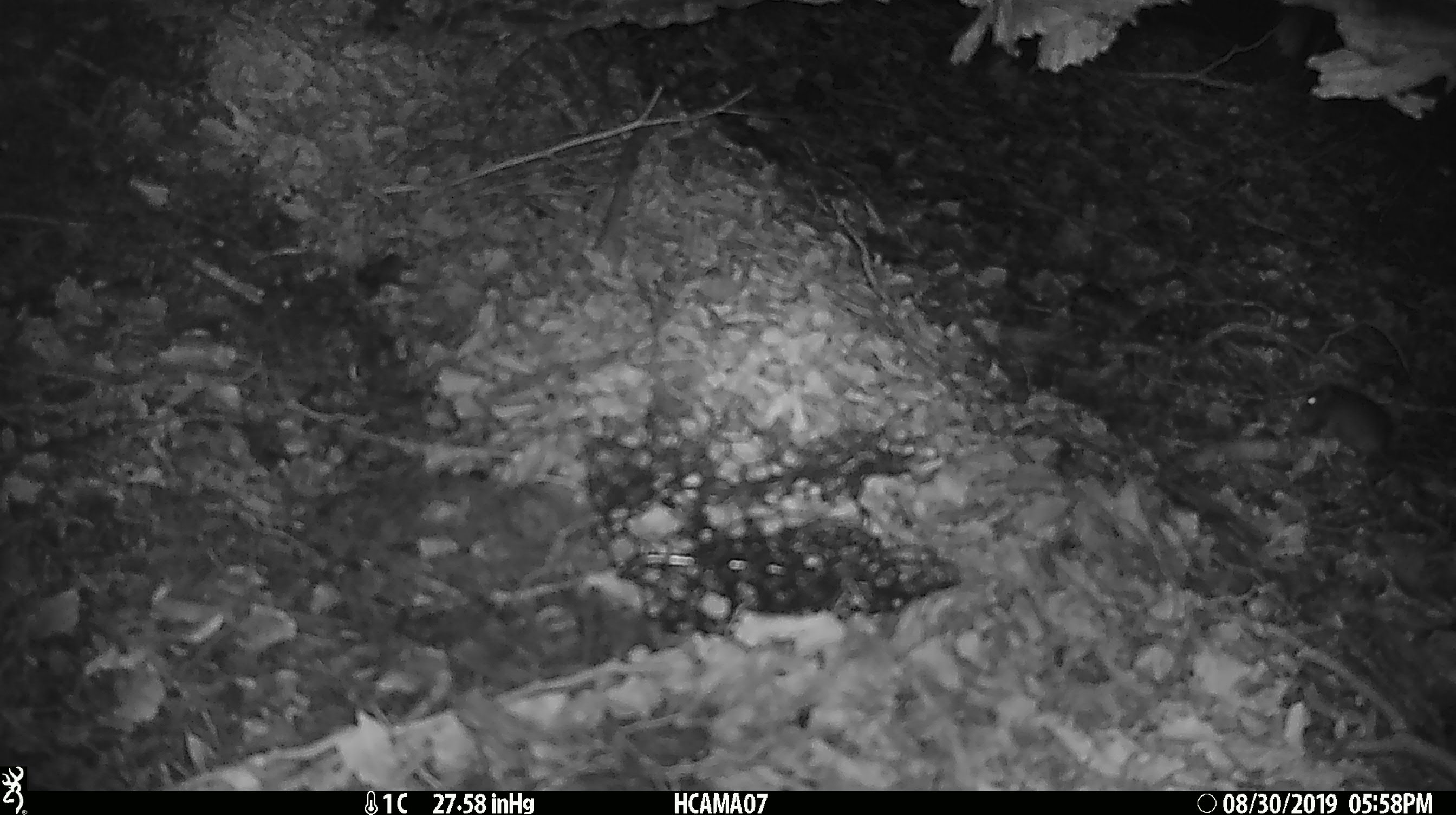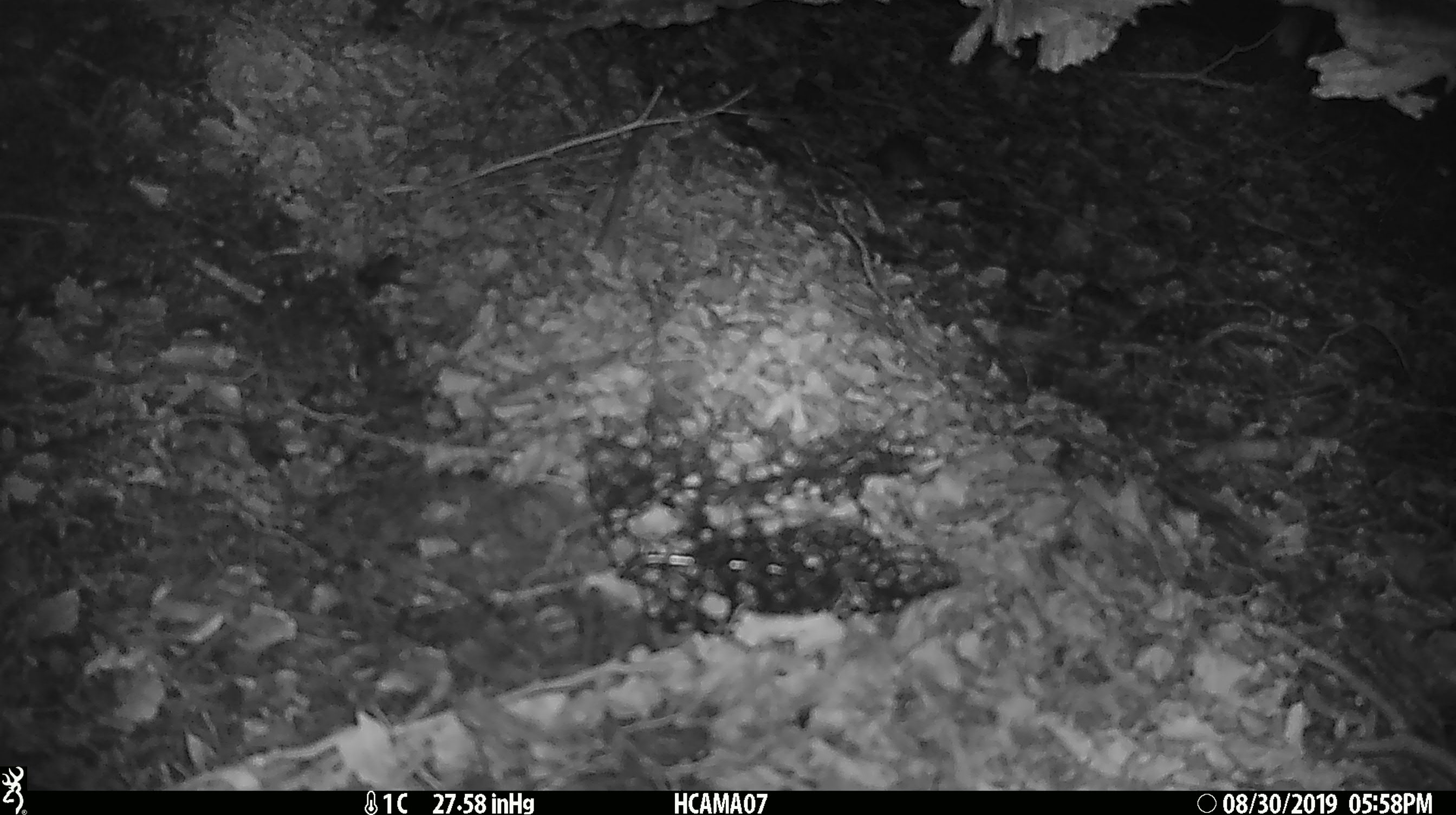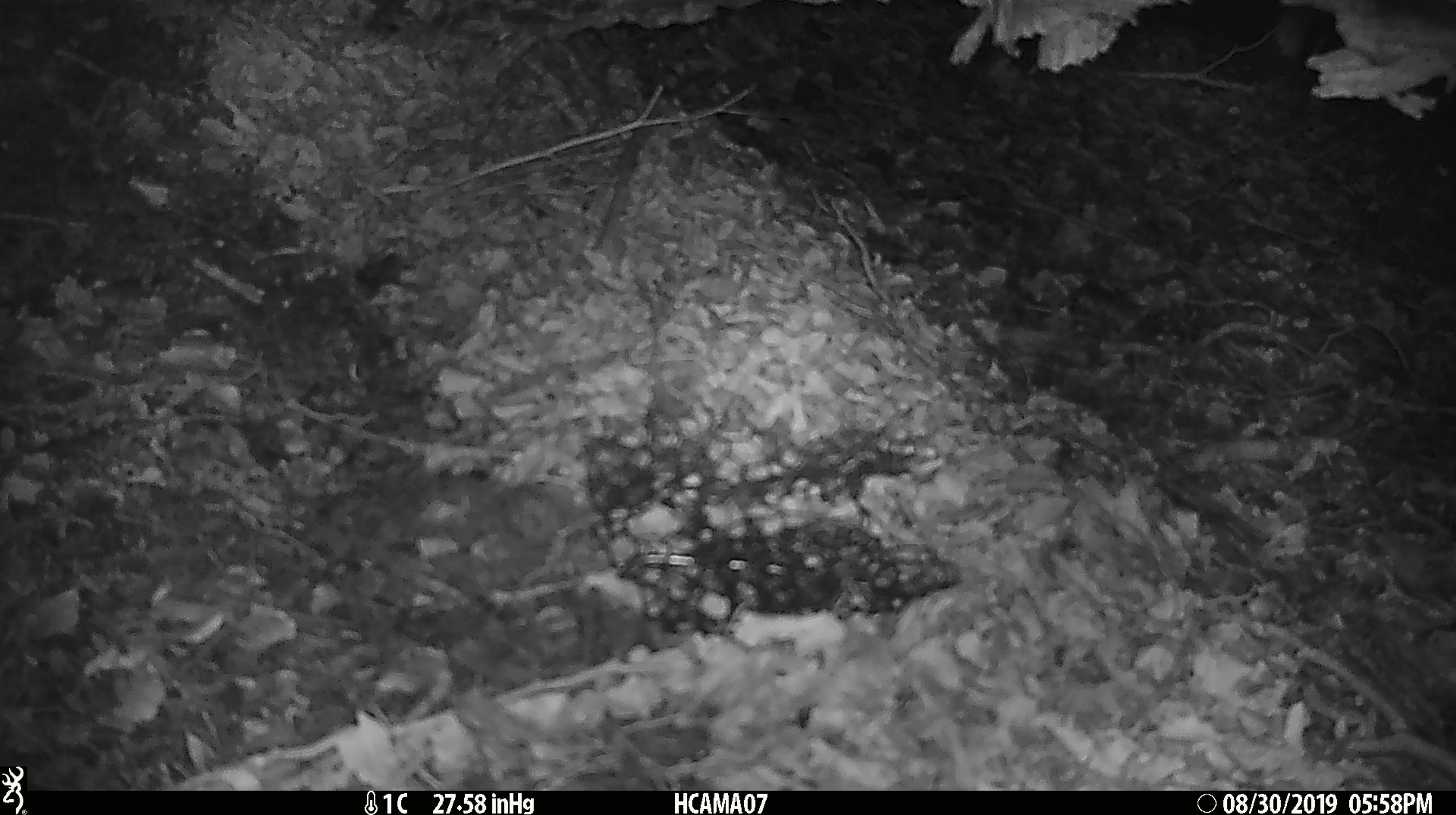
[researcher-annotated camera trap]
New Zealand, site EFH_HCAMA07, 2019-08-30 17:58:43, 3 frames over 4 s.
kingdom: Animalia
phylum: Chordata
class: Mammalia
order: Rodentia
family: Muridae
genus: Mus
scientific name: Mus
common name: mouse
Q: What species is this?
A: Mouse (Mus).